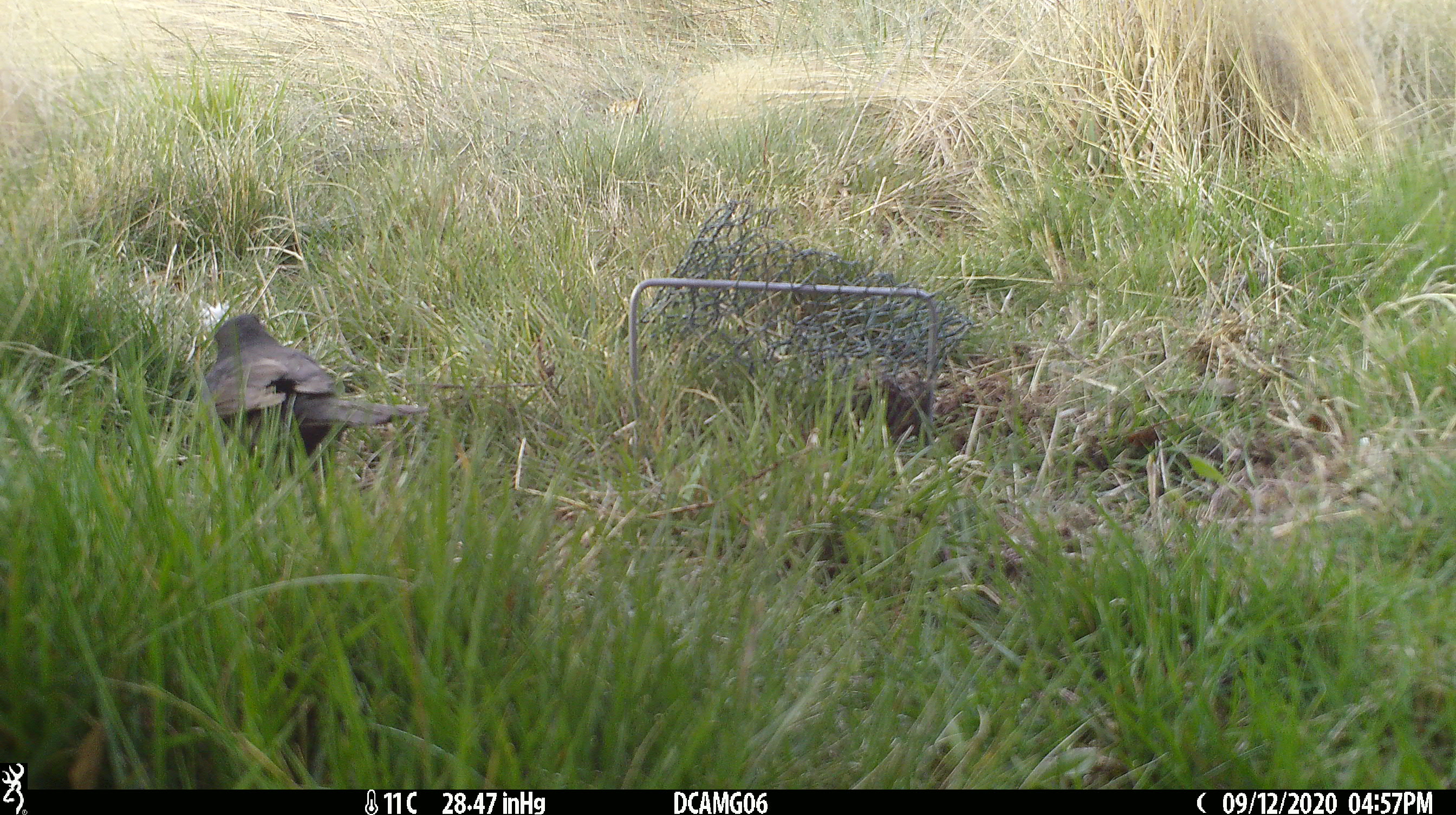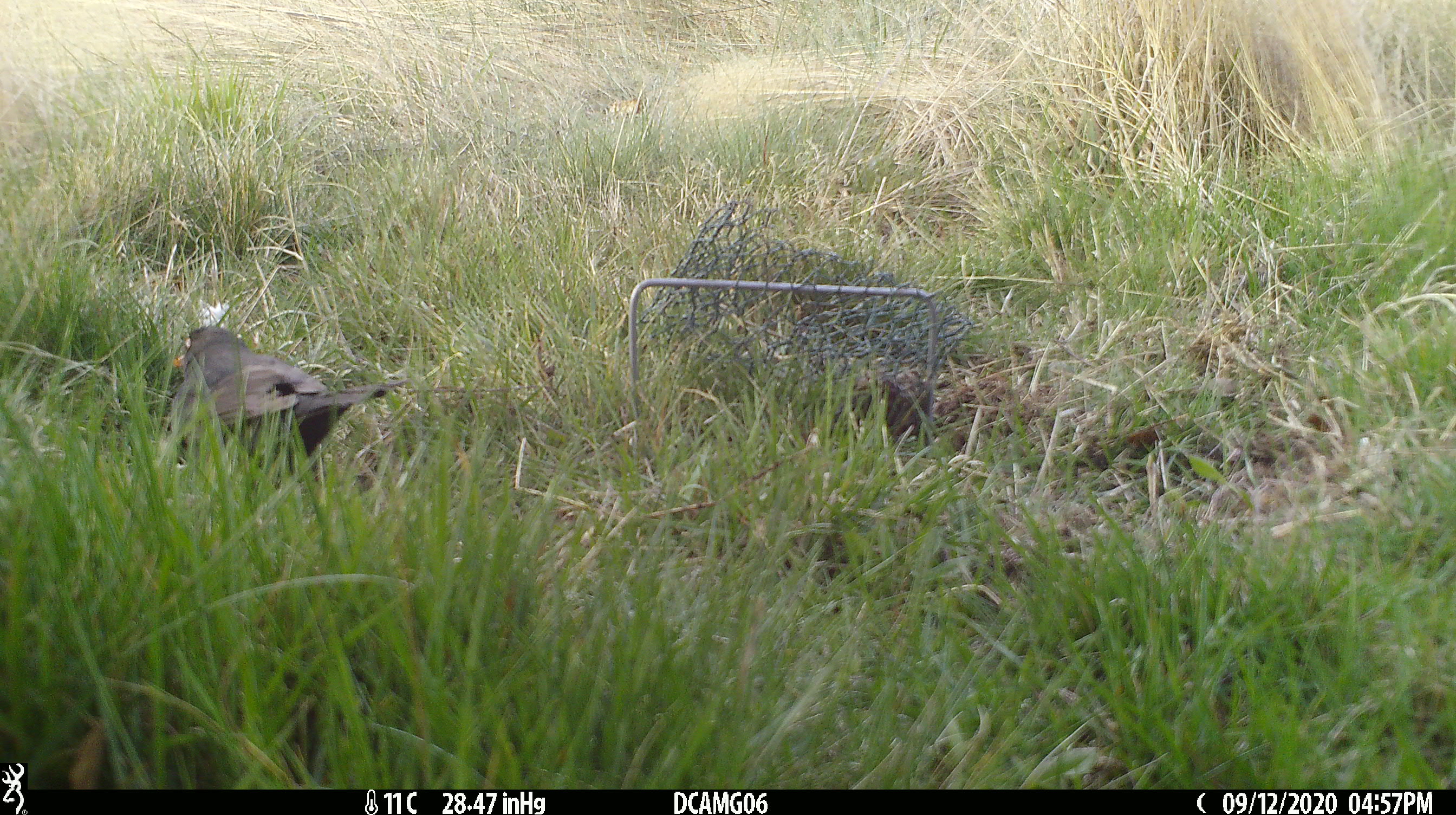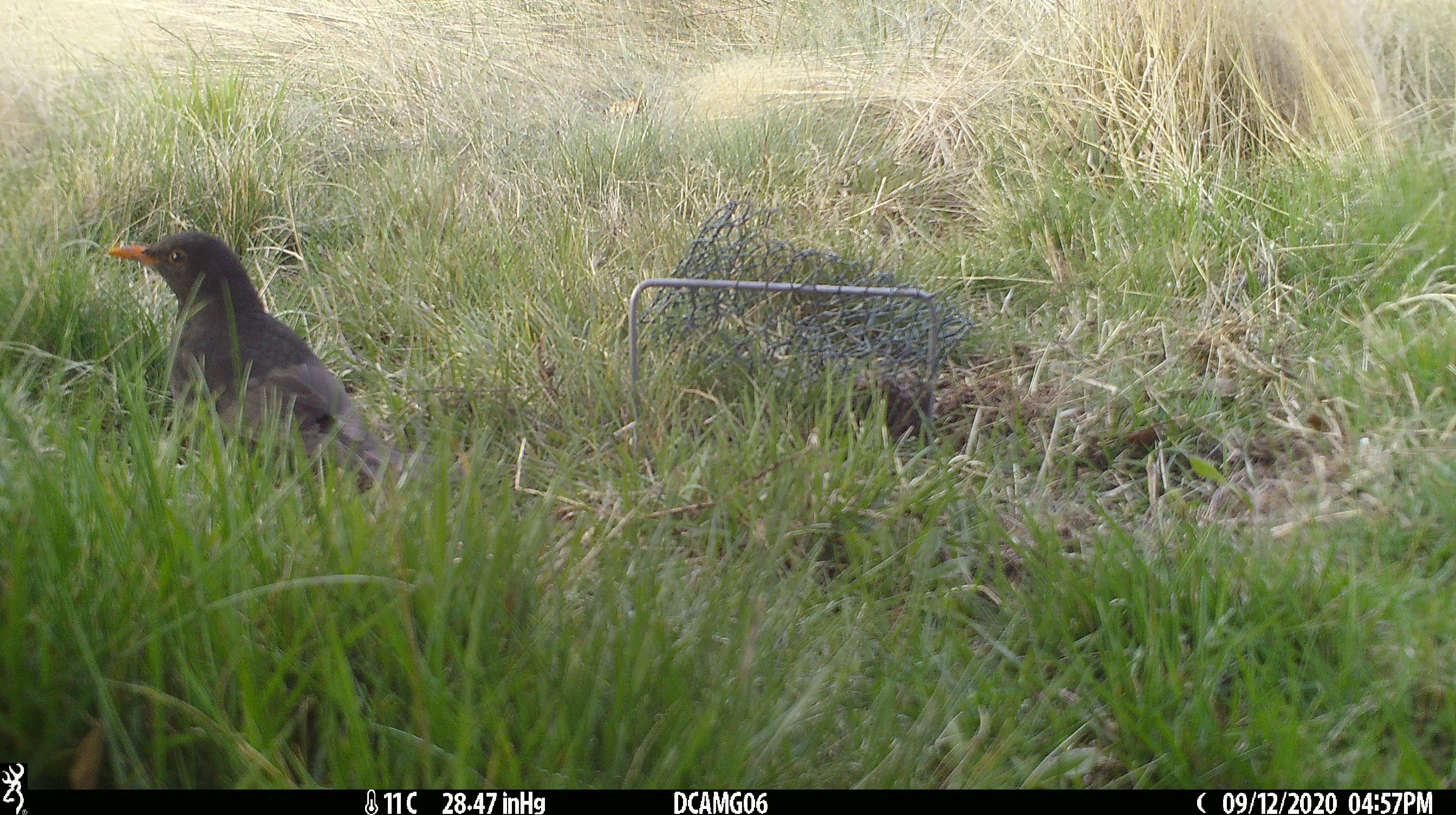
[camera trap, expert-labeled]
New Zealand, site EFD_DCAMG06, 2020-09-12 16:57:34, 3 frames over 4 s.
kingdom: Animalia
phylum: Chordata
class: Aves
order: Passeriformes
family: Turdidae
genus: Turdus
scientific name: Turdus merula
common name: eurasian blackbird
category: blackbird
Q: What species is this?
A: Blackbird (eurasian blackbird) (Turdus merula).